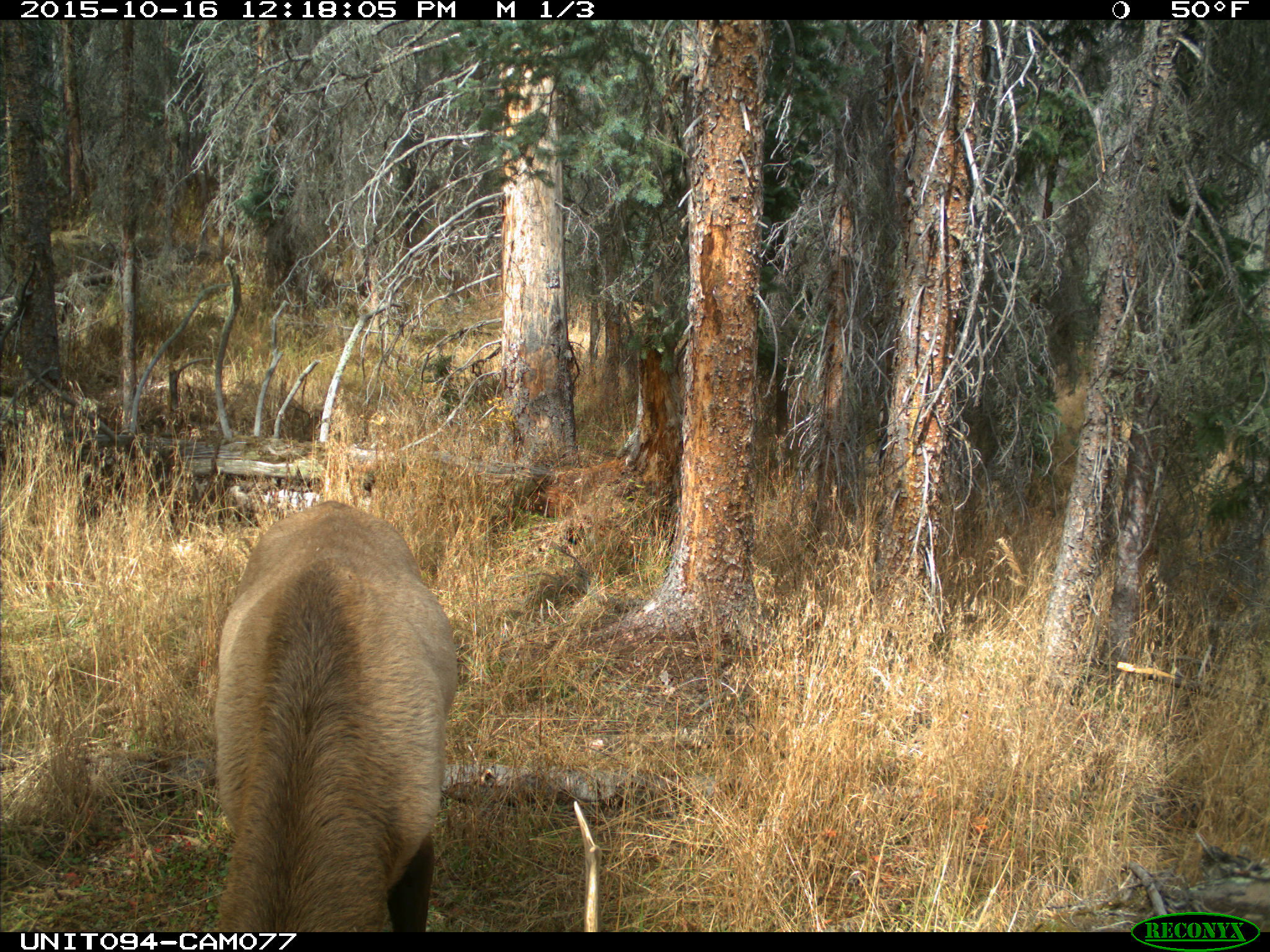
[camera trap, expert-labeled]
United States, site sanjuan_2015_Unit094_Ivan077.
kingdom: Animalia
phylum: Chordata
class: Mammalia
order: Artiodactyla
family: Cervidae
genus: Cervus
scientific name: Cervus elaphus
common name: red deer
Cervus elaphus (red deer).